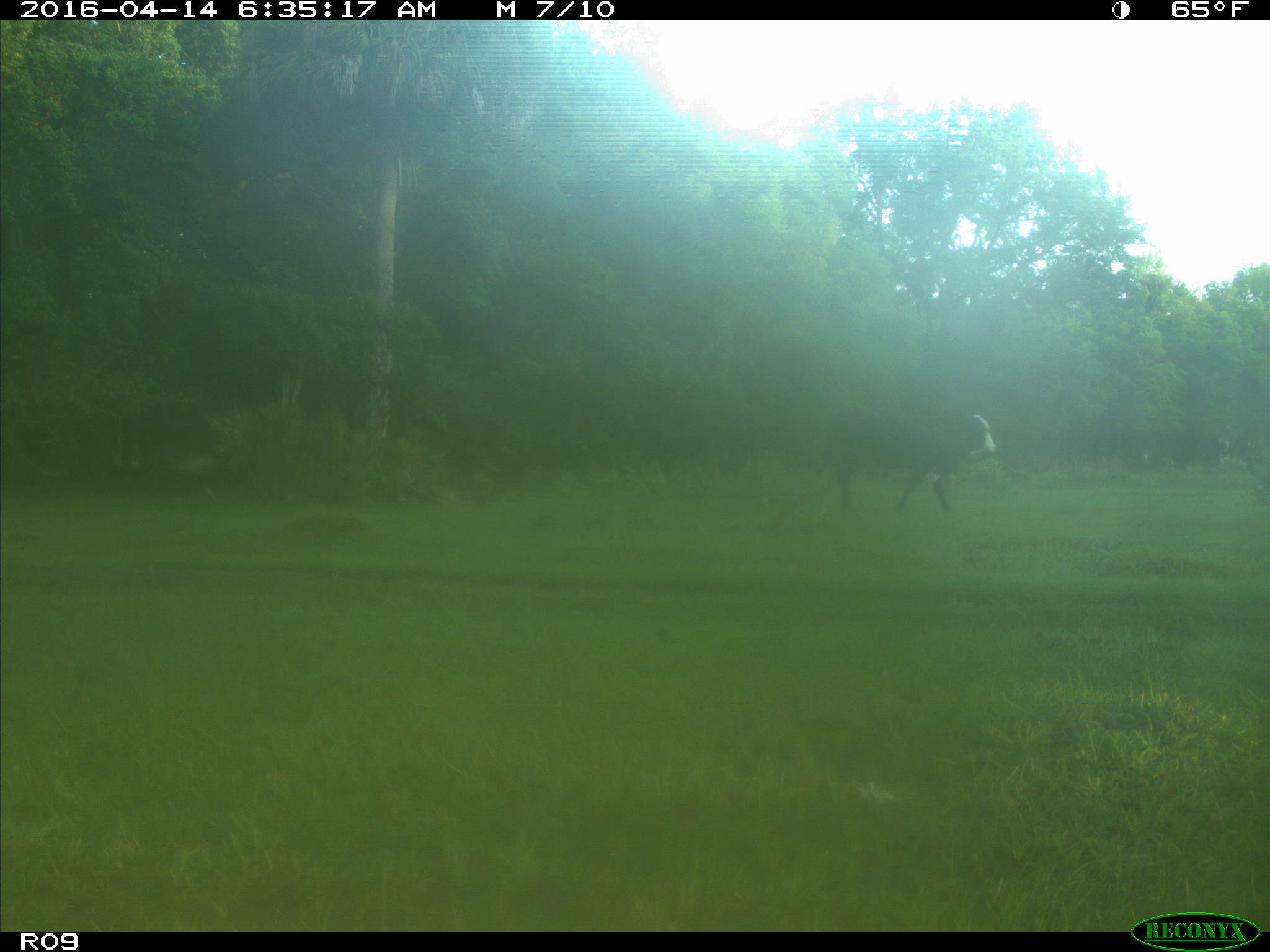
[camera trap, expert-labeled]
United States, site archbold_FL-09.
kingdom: Animalia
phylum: Chordata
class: Mammalia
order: Artiodactyla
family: Bovidae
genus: Bos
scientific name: Bos taurus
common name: domestic cow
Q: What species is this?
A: Bos taurus (domestic cow).